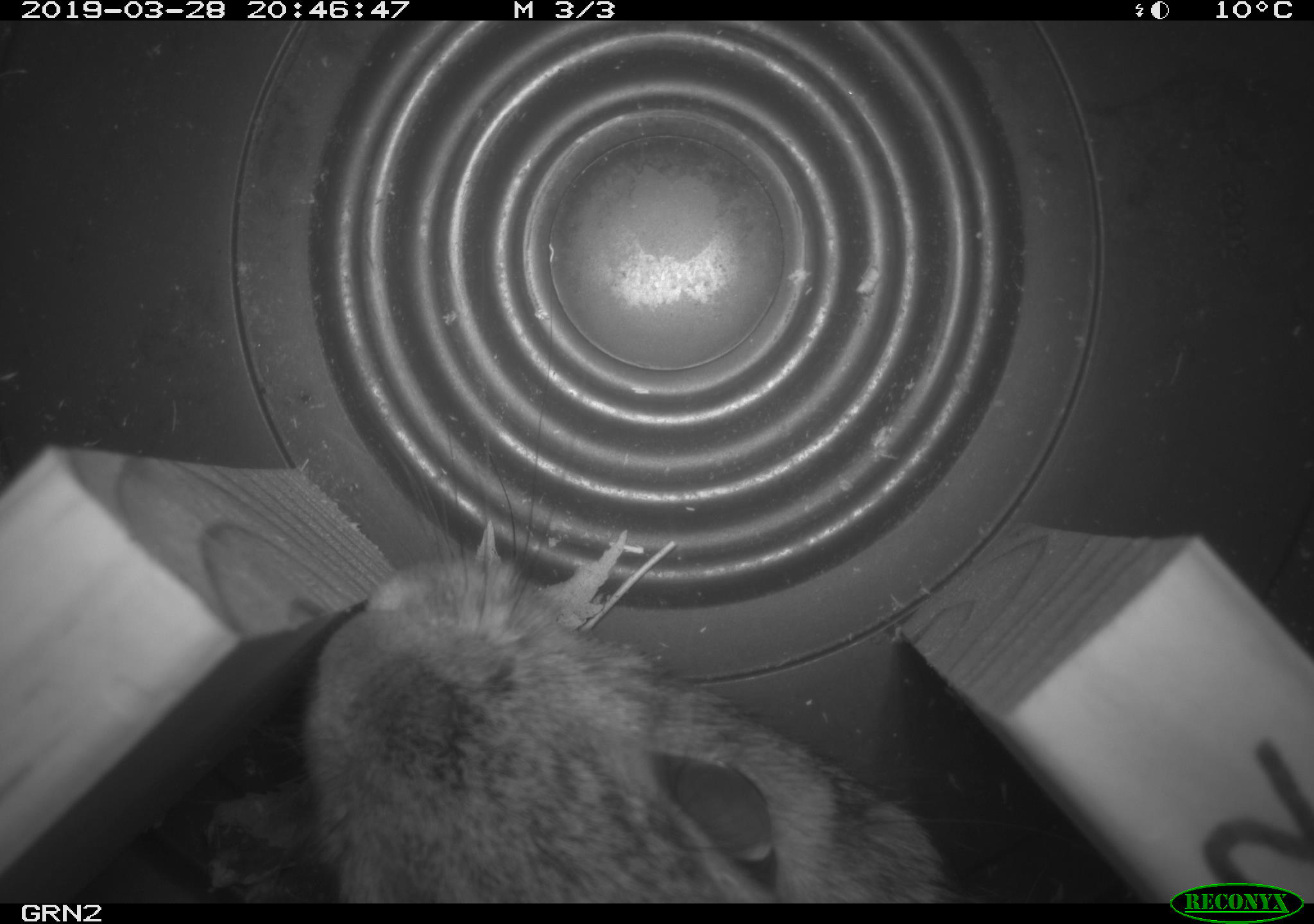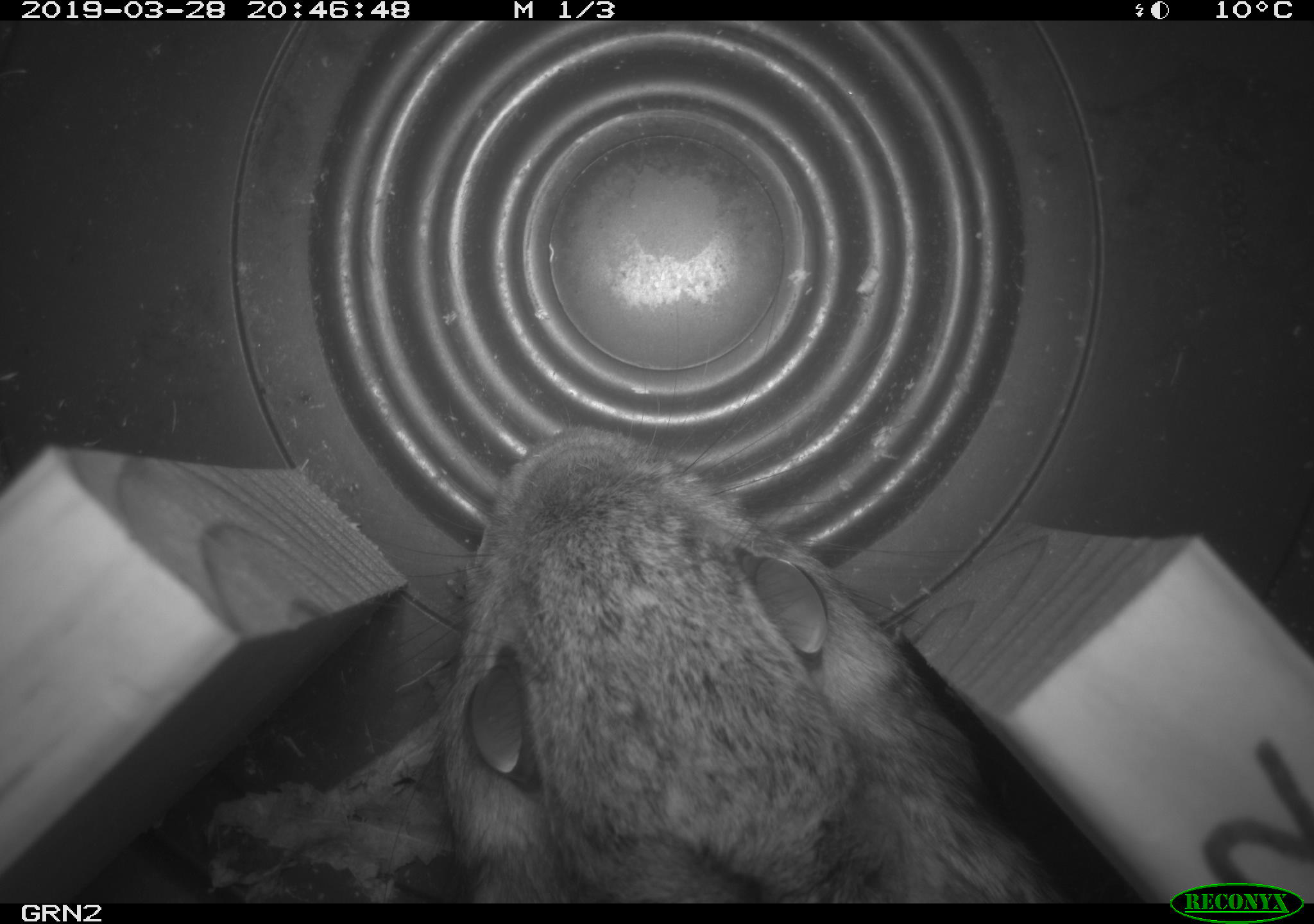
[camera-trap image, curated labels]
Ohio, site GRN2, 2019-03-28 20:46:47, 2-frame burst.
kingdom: Animalia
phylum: Chordata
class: Mammalia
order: Lagomorpha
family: Leporidae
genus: Sylvilagus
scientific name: Sylvilagus floridanus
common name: eastern cottontail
Eastern cottontail (Sylvilagus floridanus).